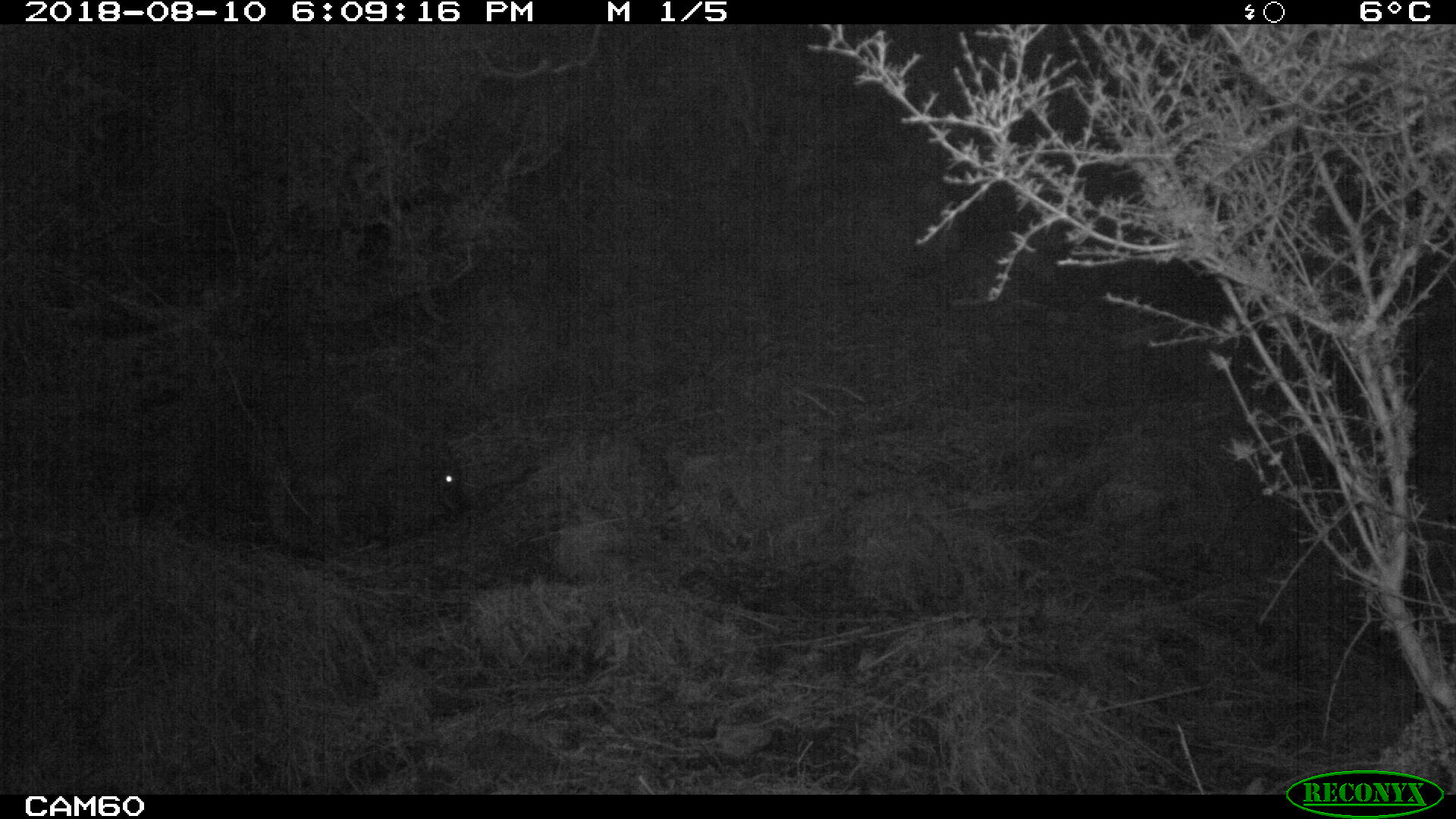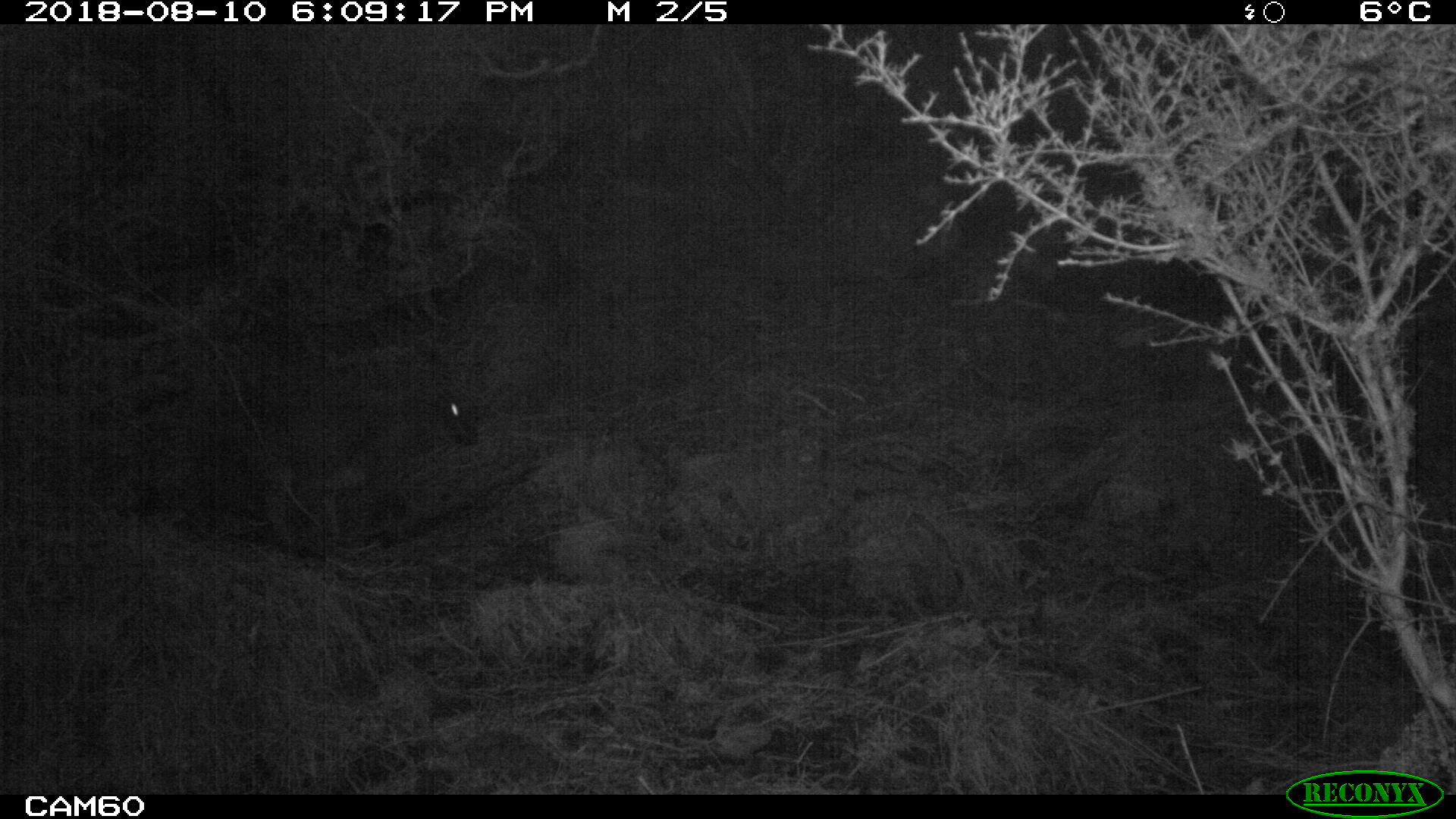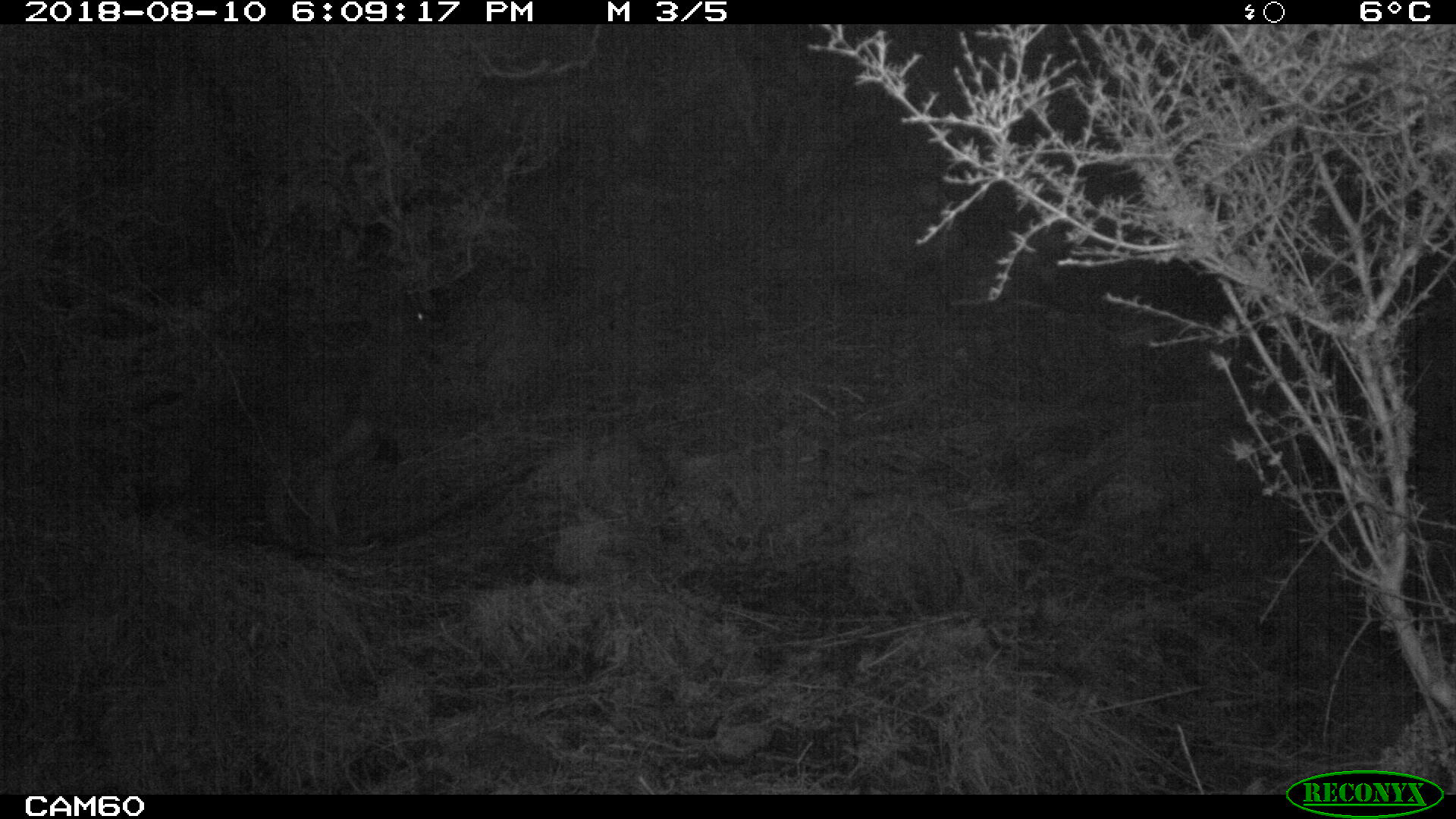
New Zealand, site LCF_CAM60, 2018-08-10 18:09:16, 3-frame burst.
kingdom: Animalia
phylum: Chordata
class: Mammalia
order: Diprotodontia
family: Macropodidae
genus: Notamacropus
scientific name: Notamacropus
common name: wallaby